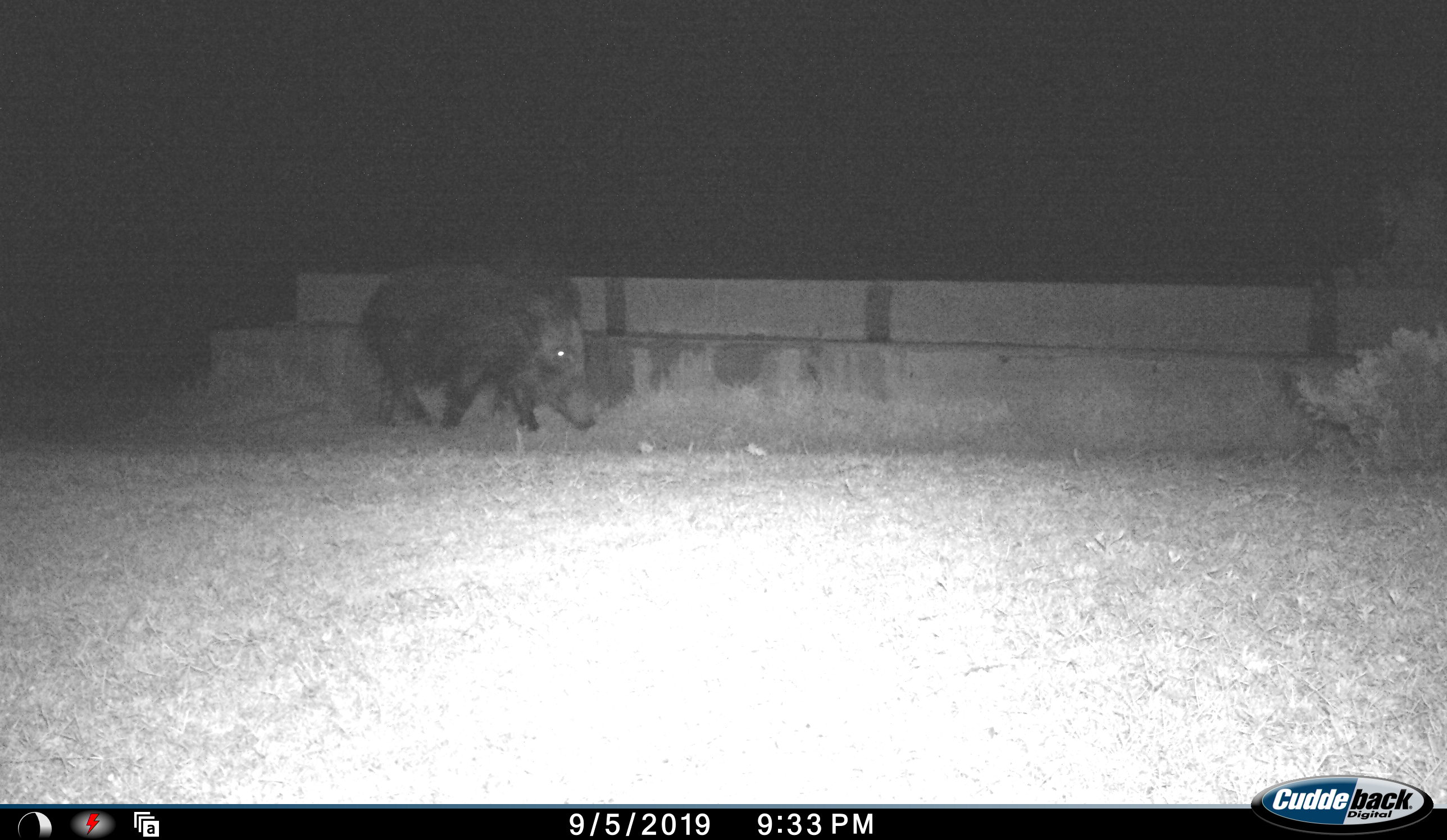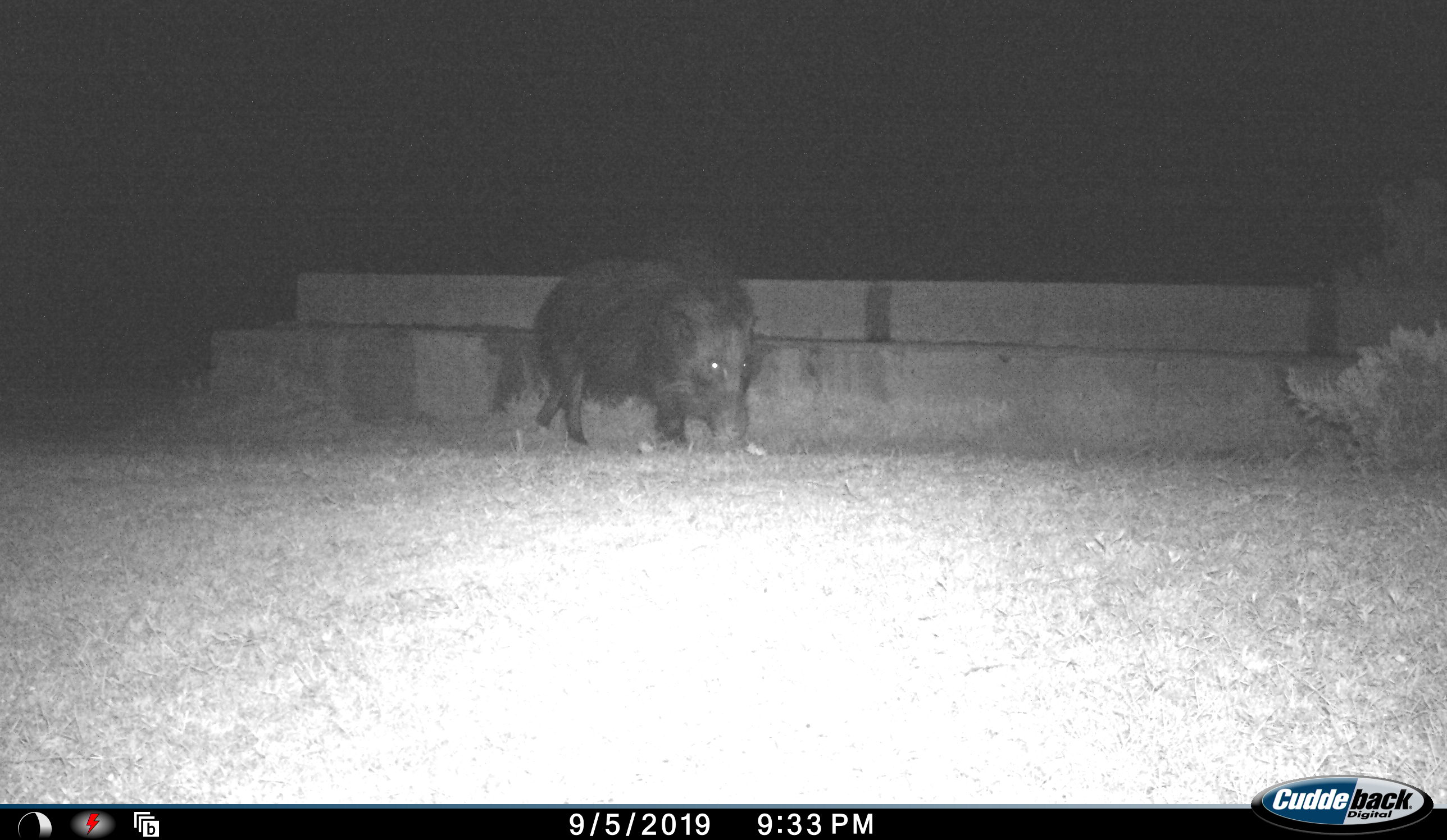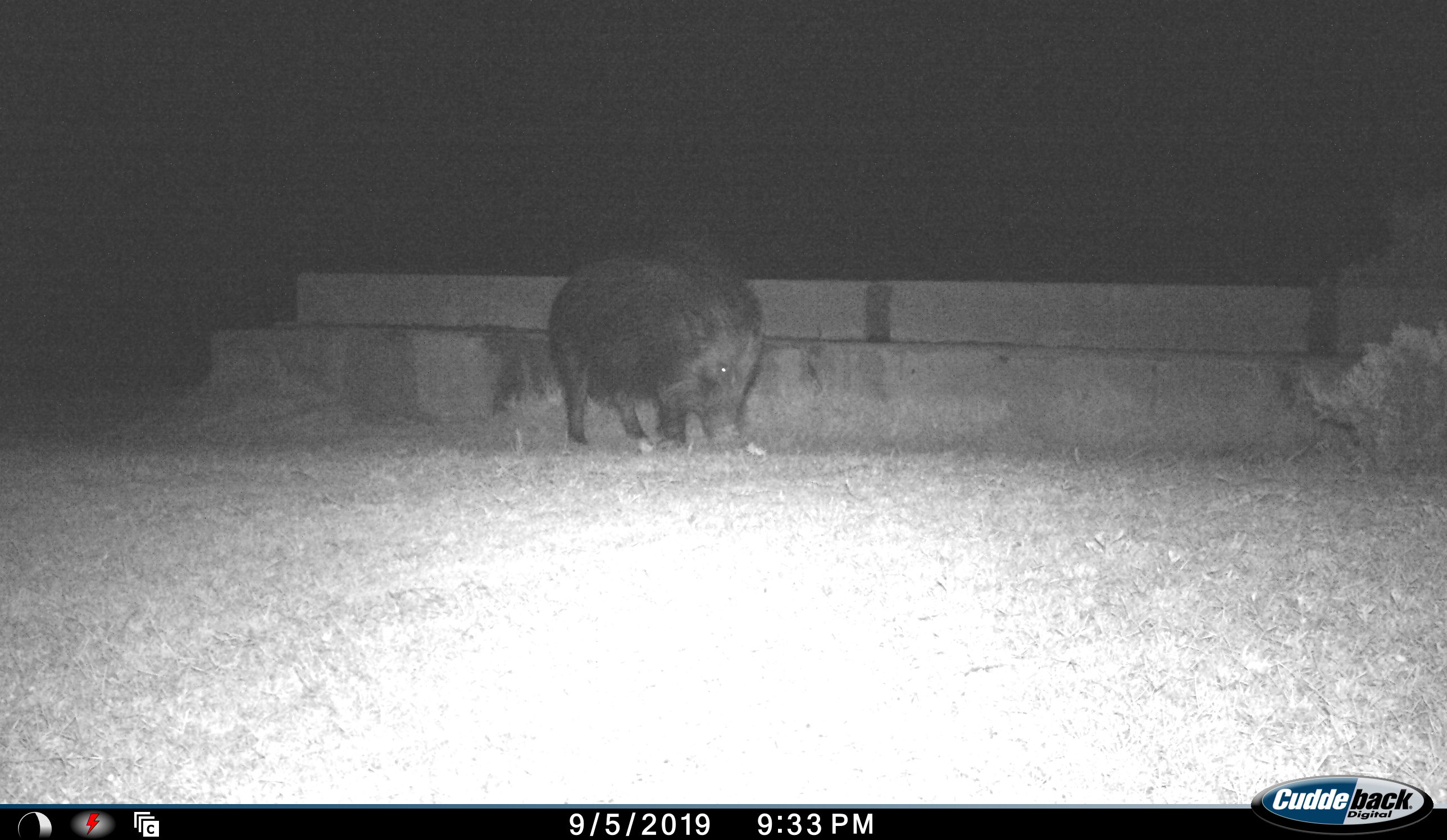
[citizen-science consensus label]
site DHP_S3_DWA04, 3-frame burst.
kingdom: Animalia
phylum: Chordata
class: Mammalia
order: Artiodactyla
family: Suidae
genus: Potamochoerus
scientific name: Potamochoerus larvatus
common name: bushpig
Bushpig (Potamochoerus larvatus), count 1. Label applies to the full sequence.